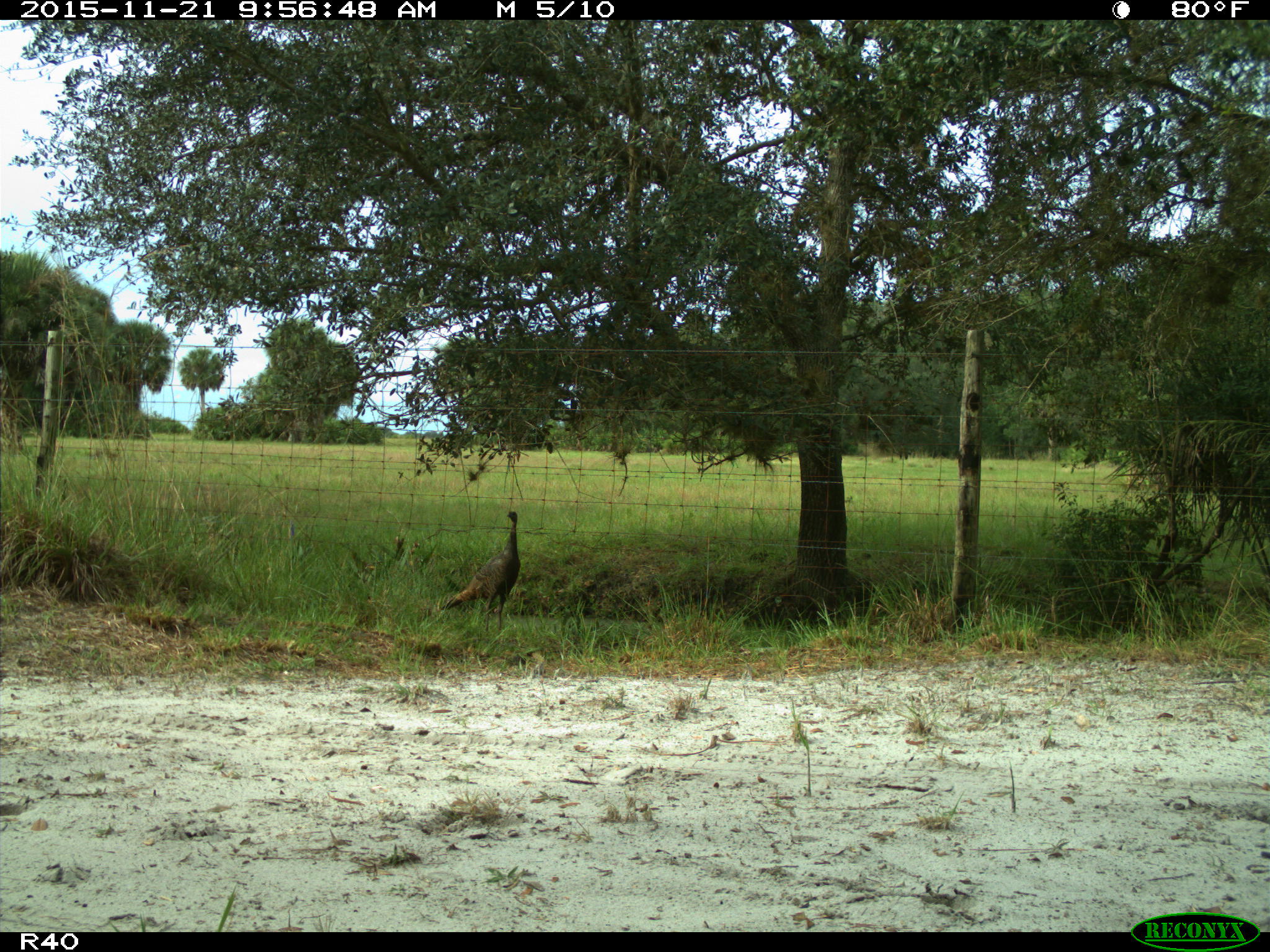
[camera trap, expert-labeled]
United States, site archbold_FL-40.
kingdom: Animalia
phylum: Chordata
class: Aves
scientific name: Aves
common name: birds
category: unidentified bird